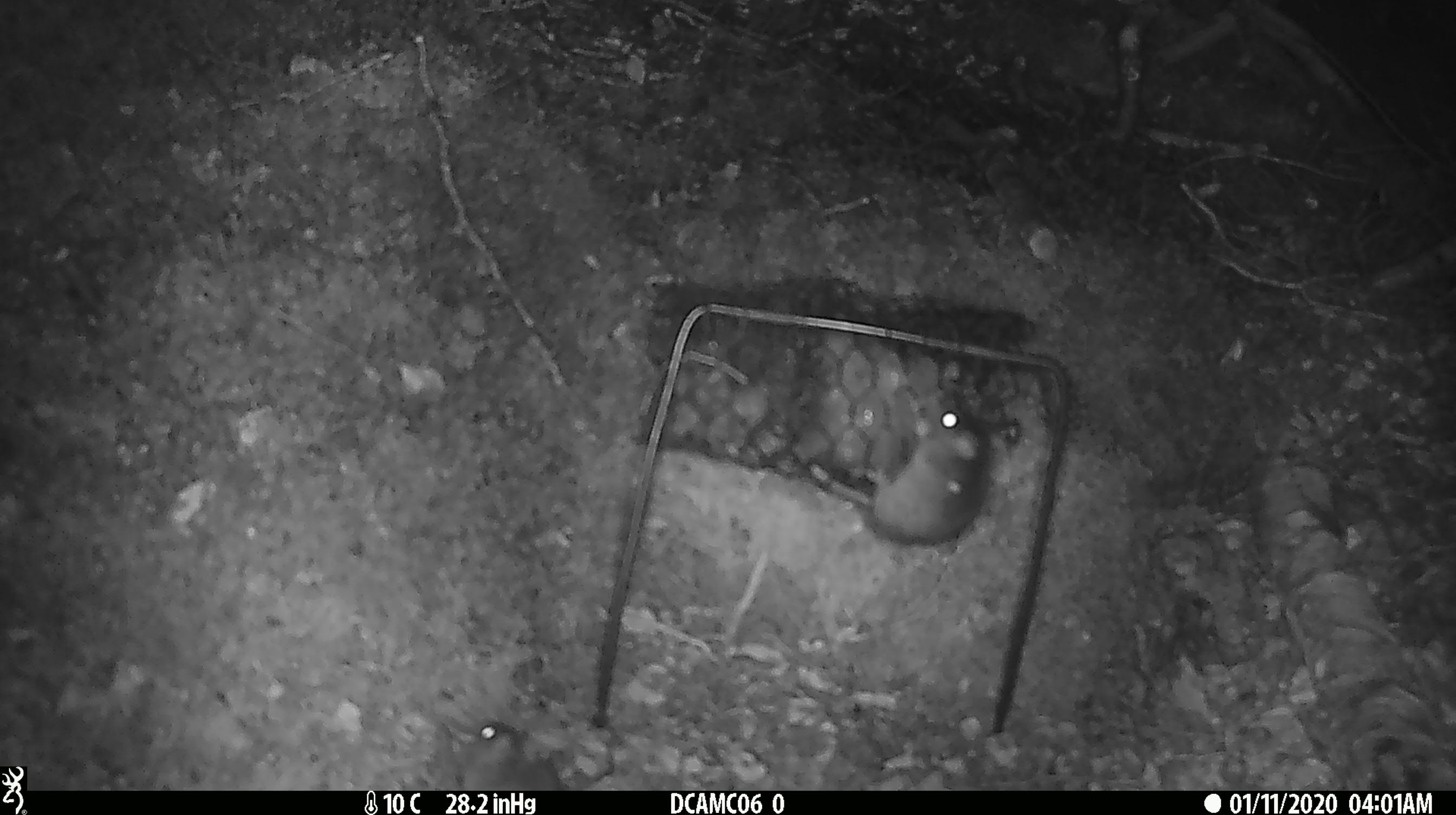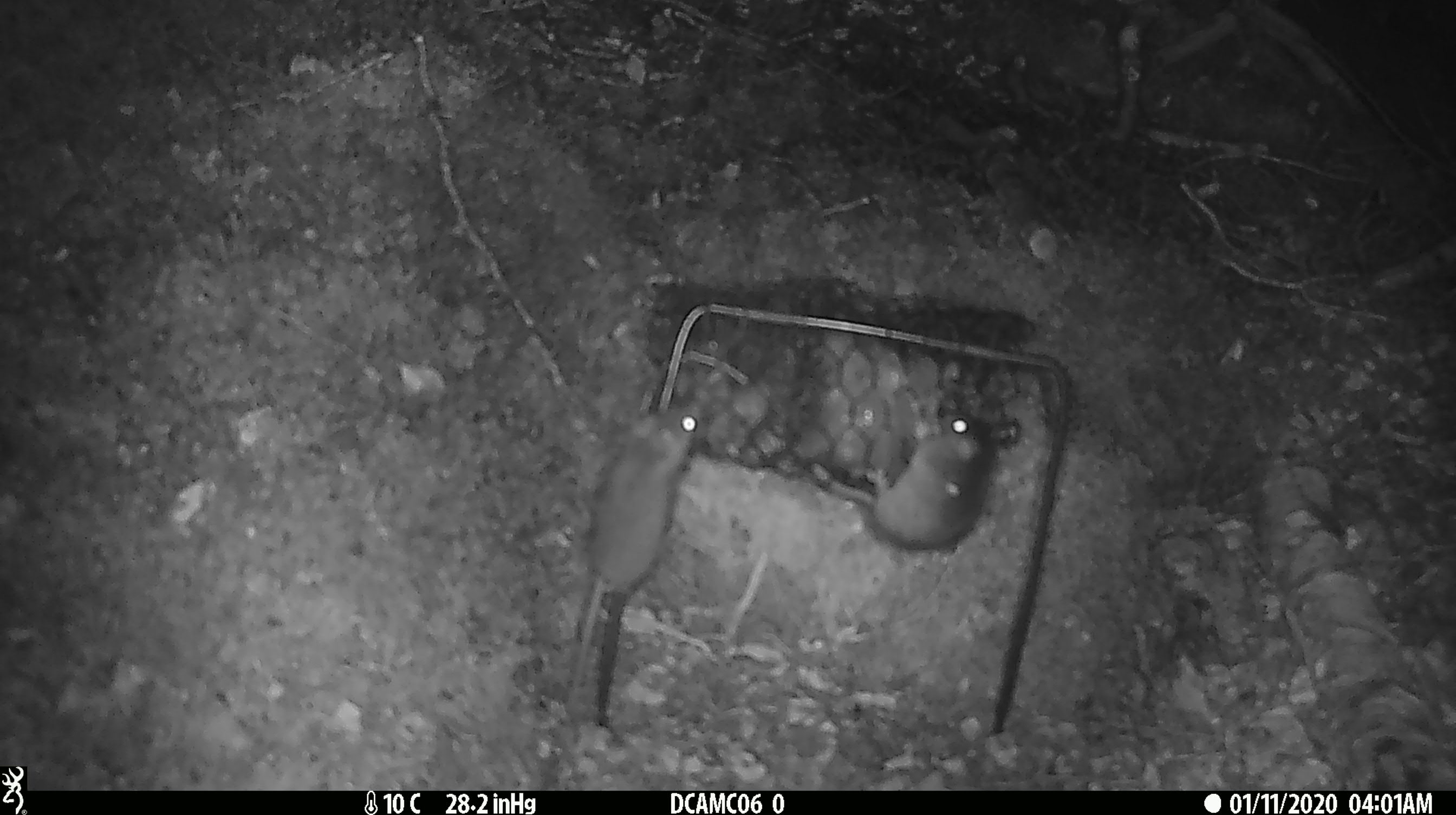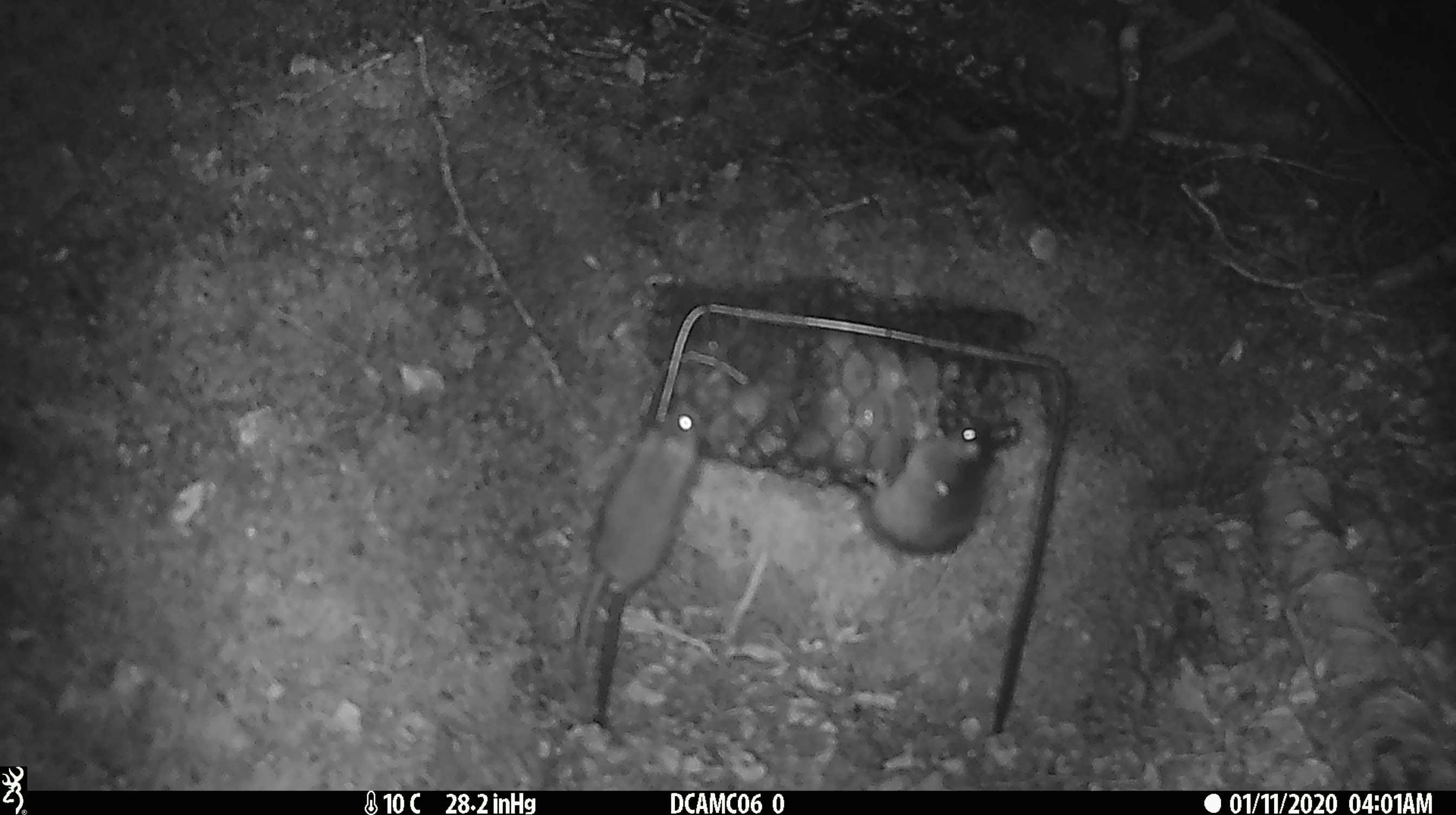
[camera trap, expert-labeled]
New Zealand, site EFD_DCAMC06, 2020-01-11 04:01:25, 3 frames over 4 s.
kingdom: Animalia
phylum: Chordata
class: Mammalia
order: Rodentia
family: Muridae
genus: Mus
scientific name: Mus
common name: mouse